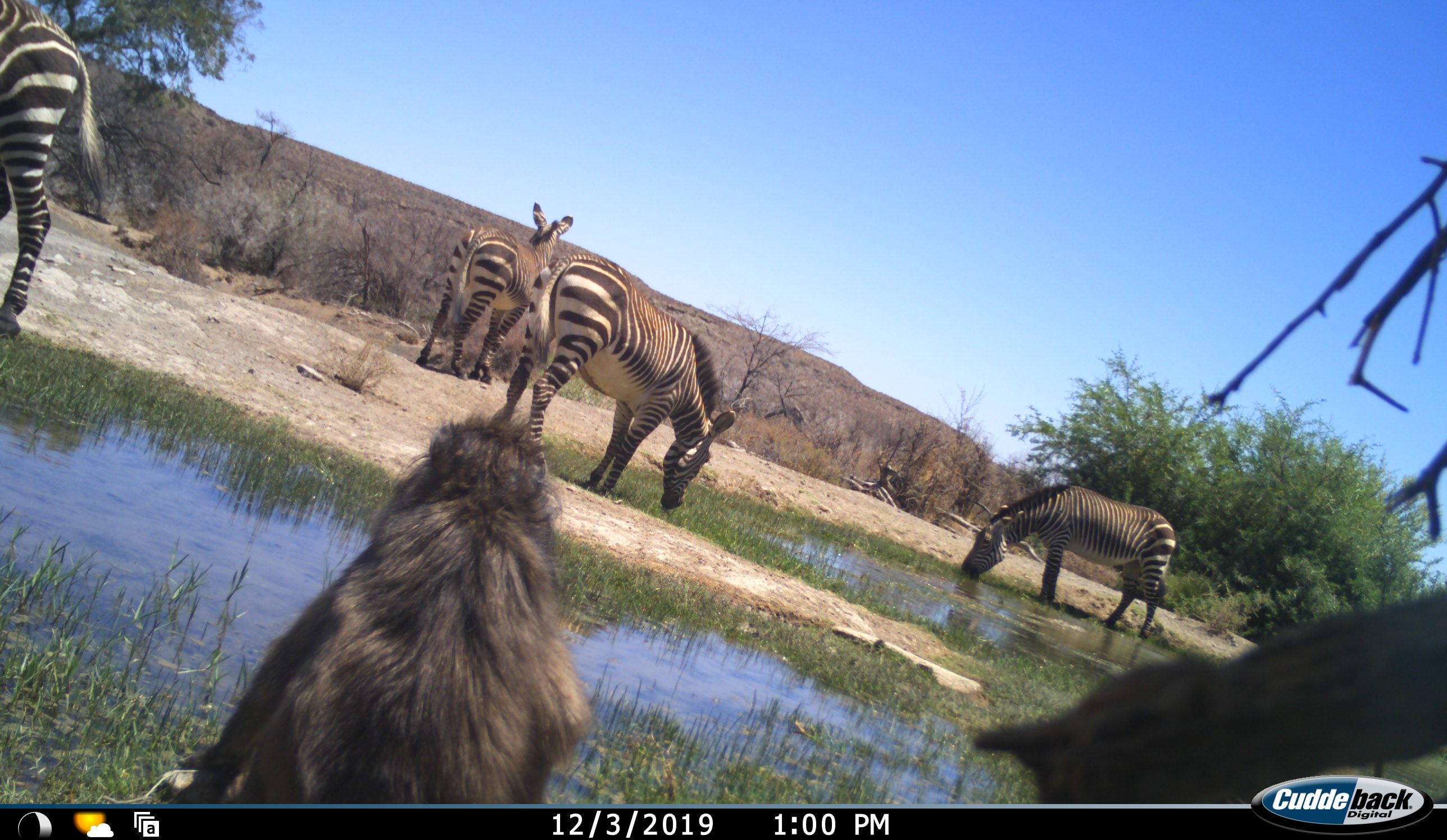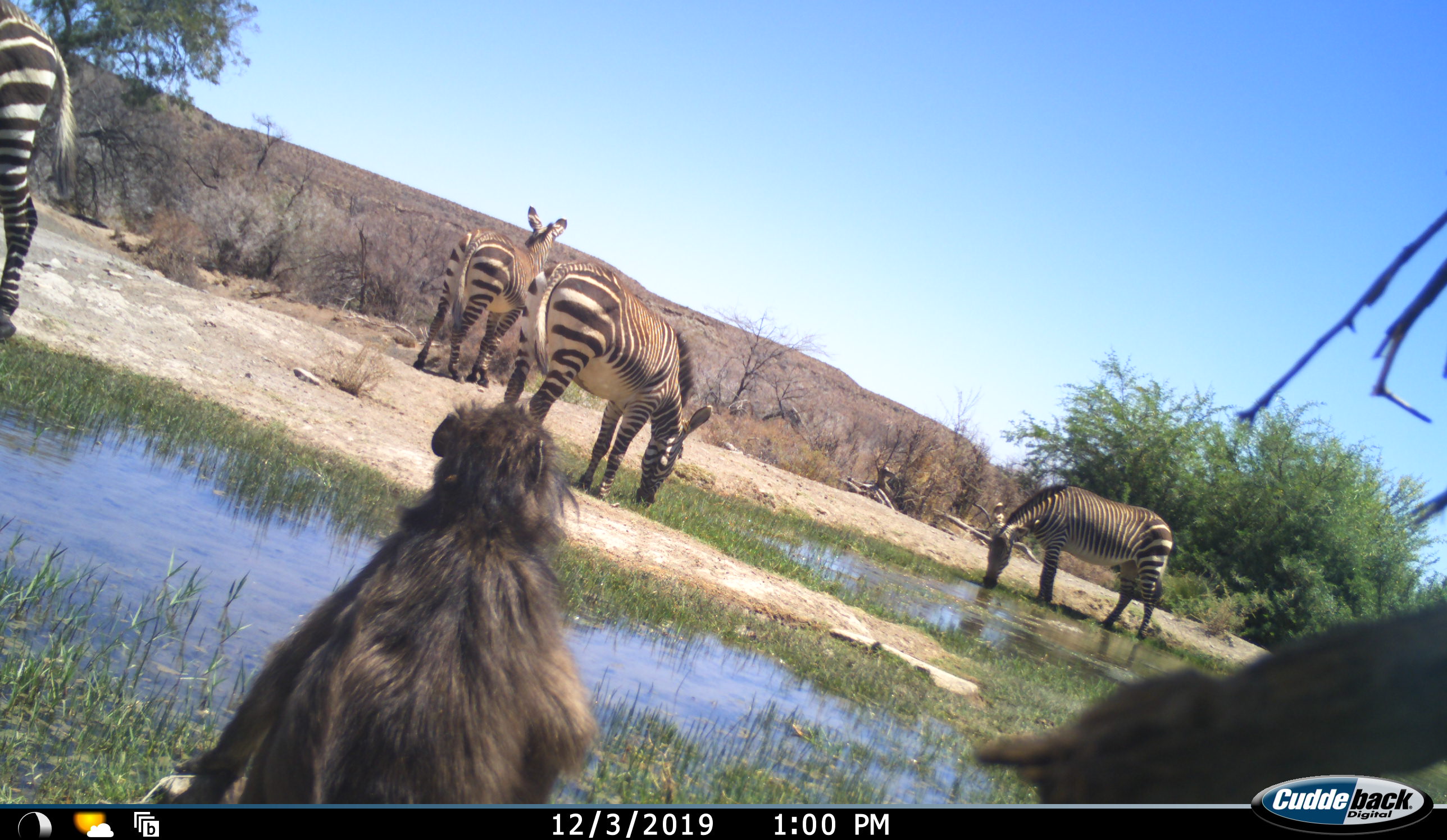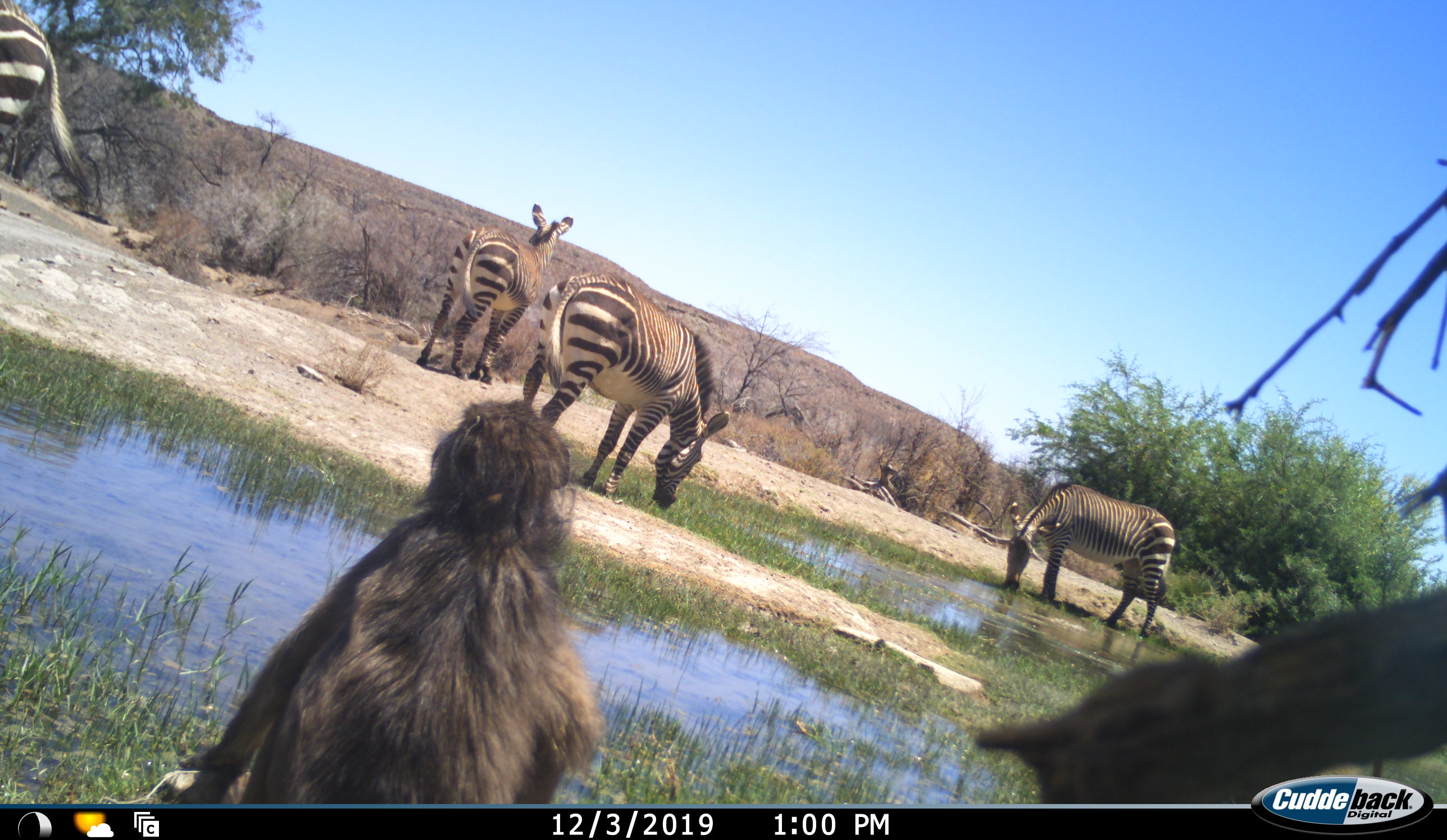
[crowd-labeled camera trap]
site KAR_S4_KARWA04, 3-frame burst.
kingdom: Animalia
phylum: Chordata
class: Mammalia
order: Primates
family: Cercopithecidae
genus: Papio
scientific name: Papio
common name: baboon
Baboon (Papio), count 1. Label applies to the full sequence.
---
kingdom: Animalia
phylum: Chordata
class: Mammalia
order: Perissodactyla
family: Equidae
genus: Equus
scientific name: Equus zebra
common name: mountain zebra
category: zebramountain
Zebramountain (mountain zebra) (Equus zebra), count 4. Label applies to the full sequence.